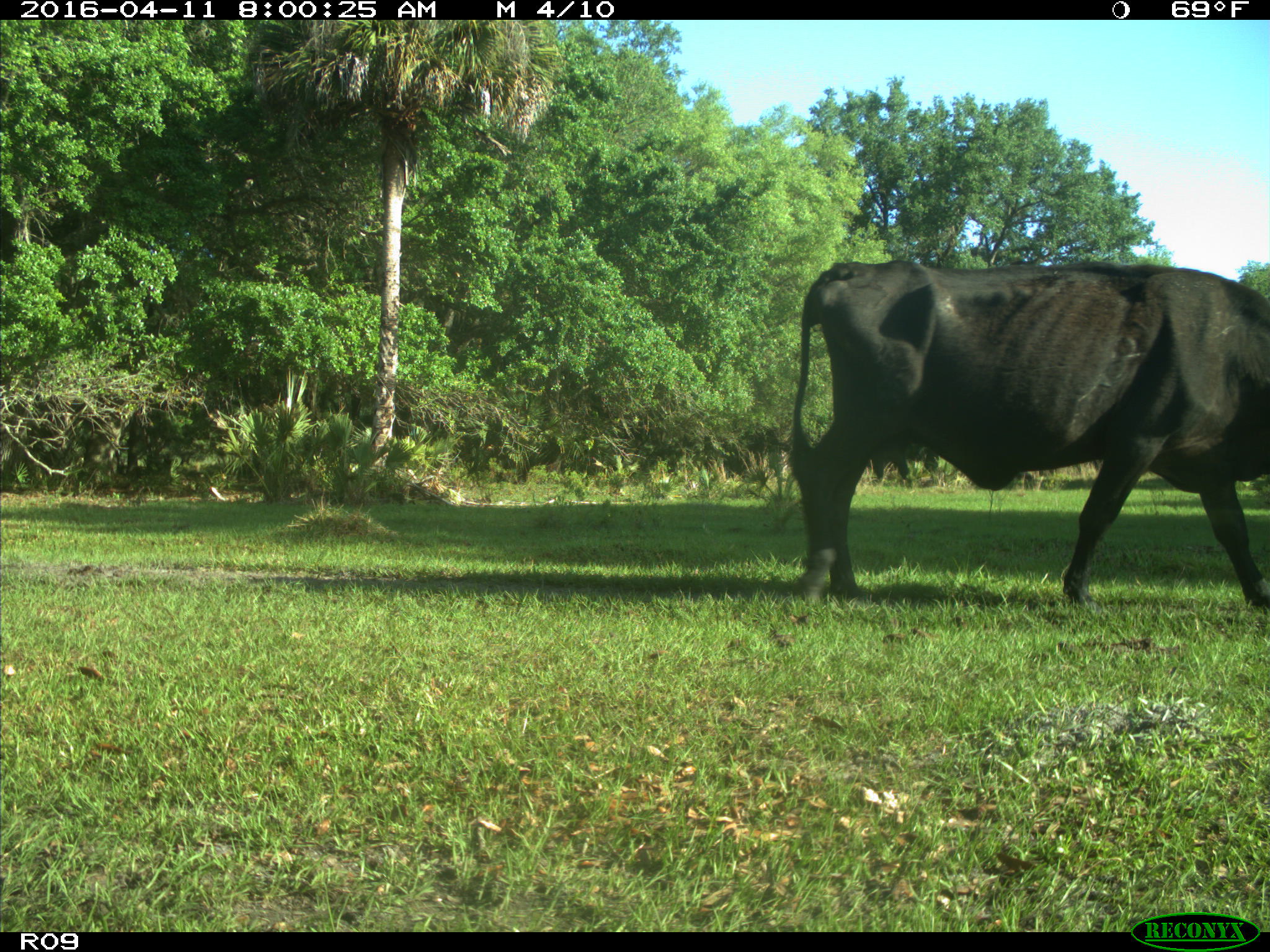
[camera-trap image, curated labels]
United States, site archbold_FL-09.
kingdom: Animalia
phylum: Chordata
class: Mammalia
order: Artiodactyla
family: Bovidae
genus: Bos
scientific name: Bos taurus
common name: domestic cow